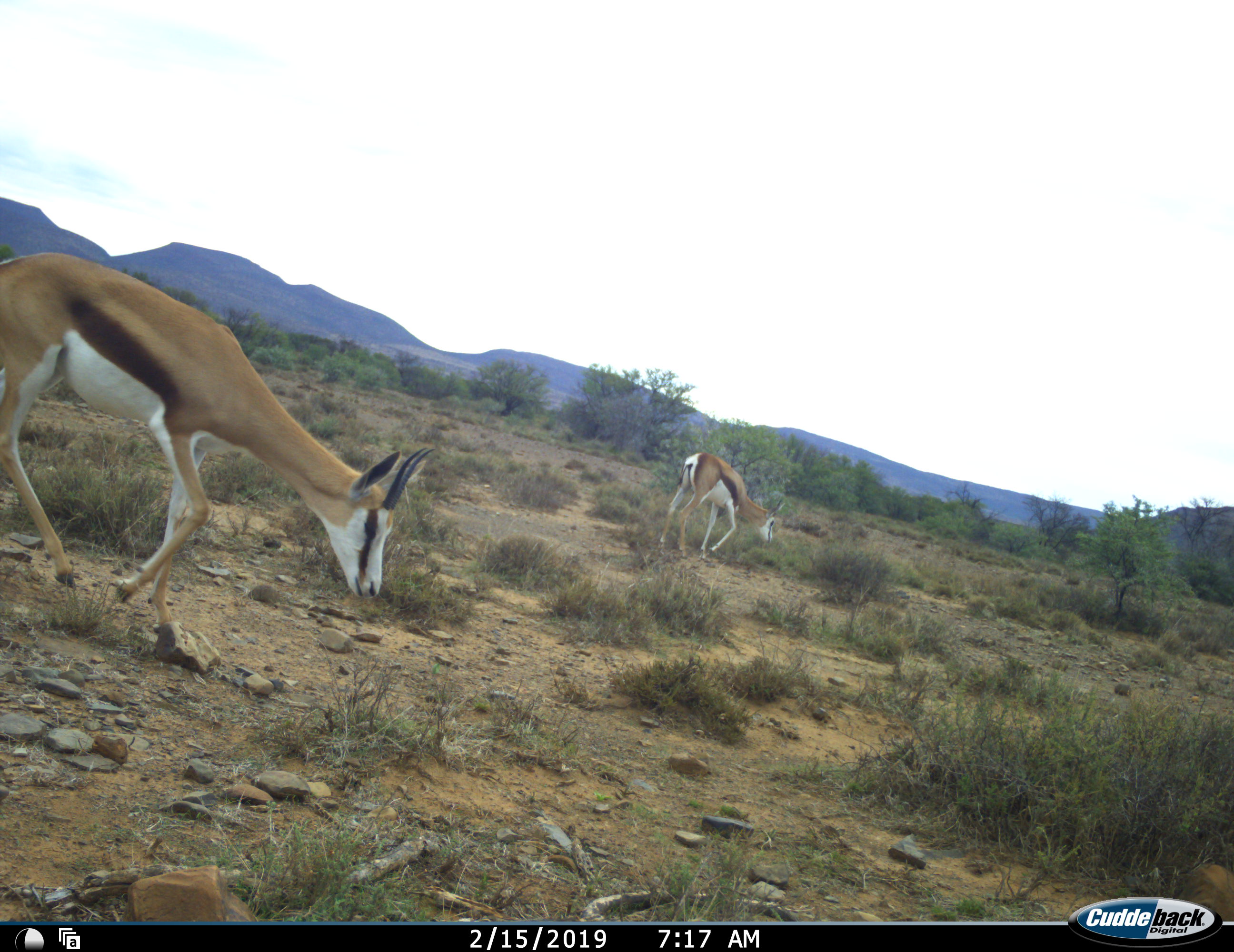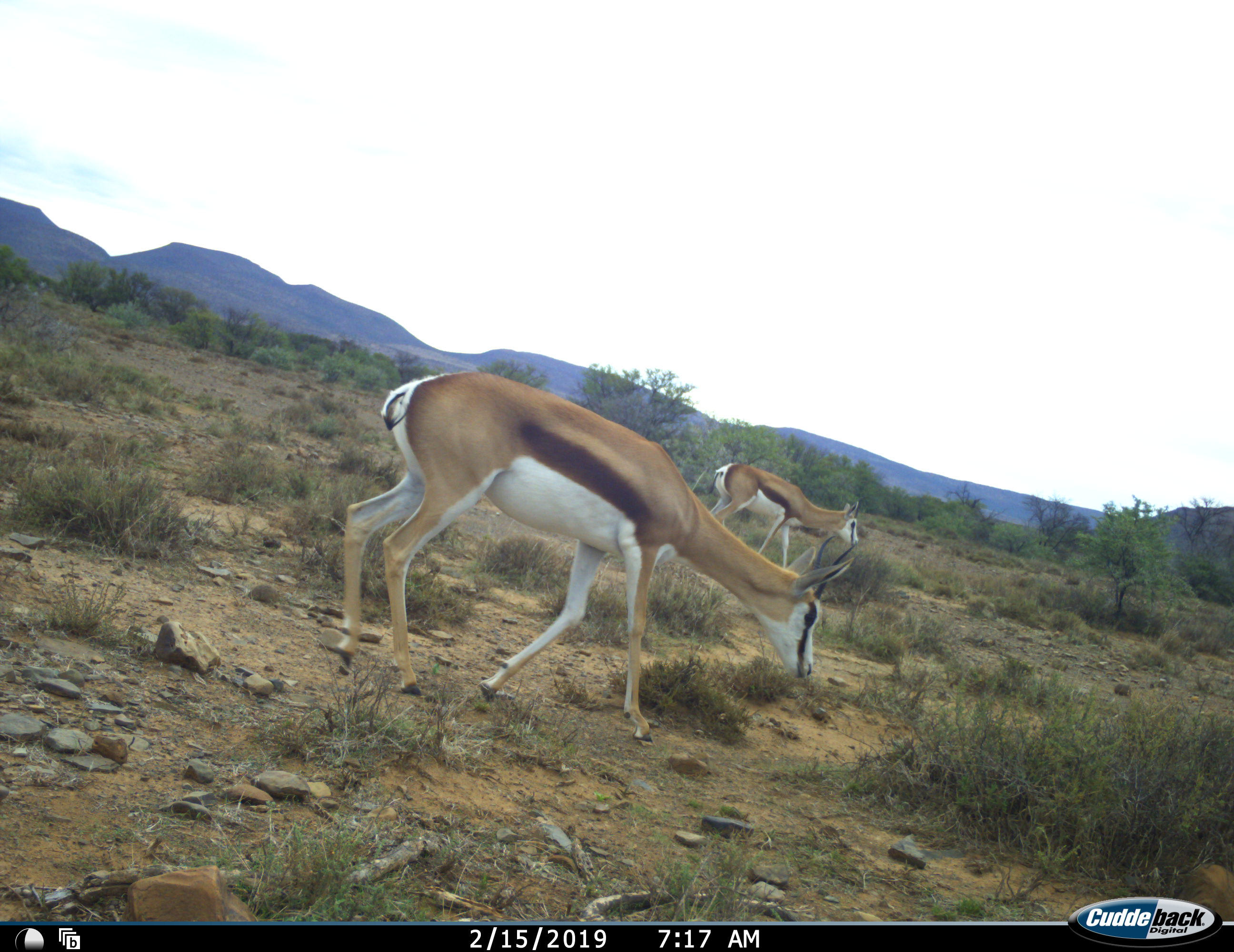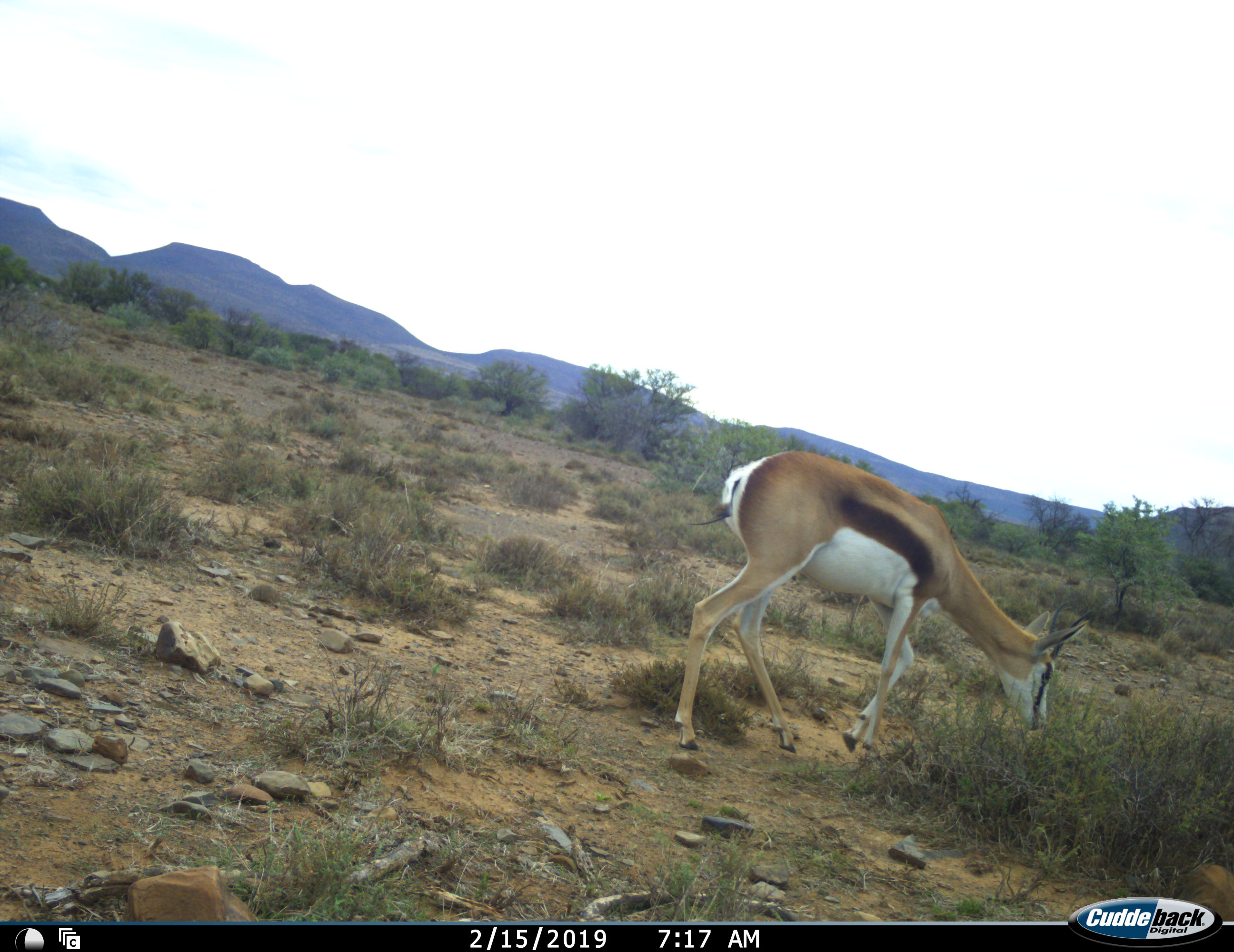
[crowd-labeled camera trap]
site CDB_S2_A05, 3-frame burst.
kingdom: Animalia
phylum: Chordata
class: Mammalia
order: Artiodactyla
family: Bovidae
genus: Antidorcas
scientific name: Antidorcas marsupialis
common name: springbok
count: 2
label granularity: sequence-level